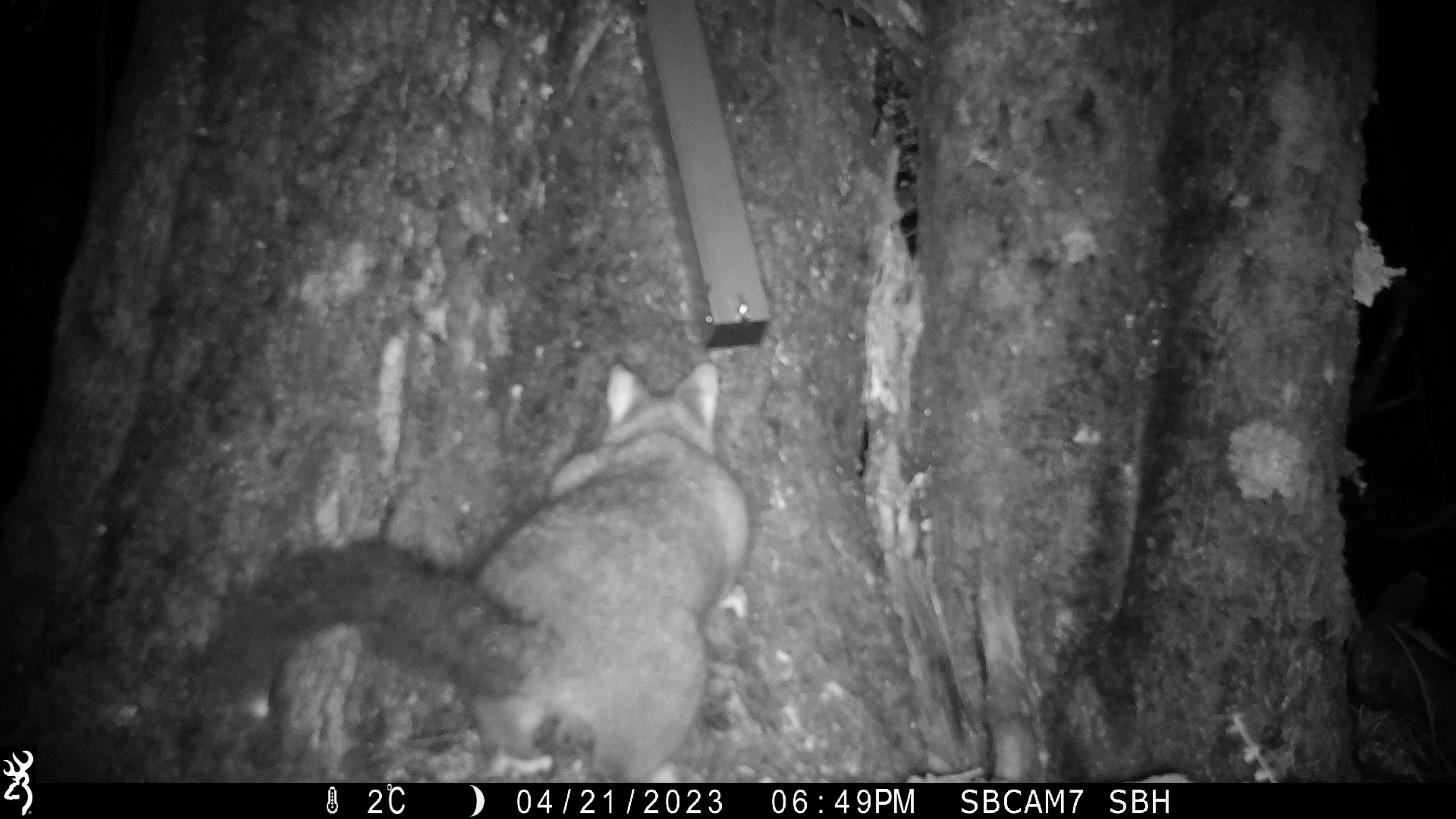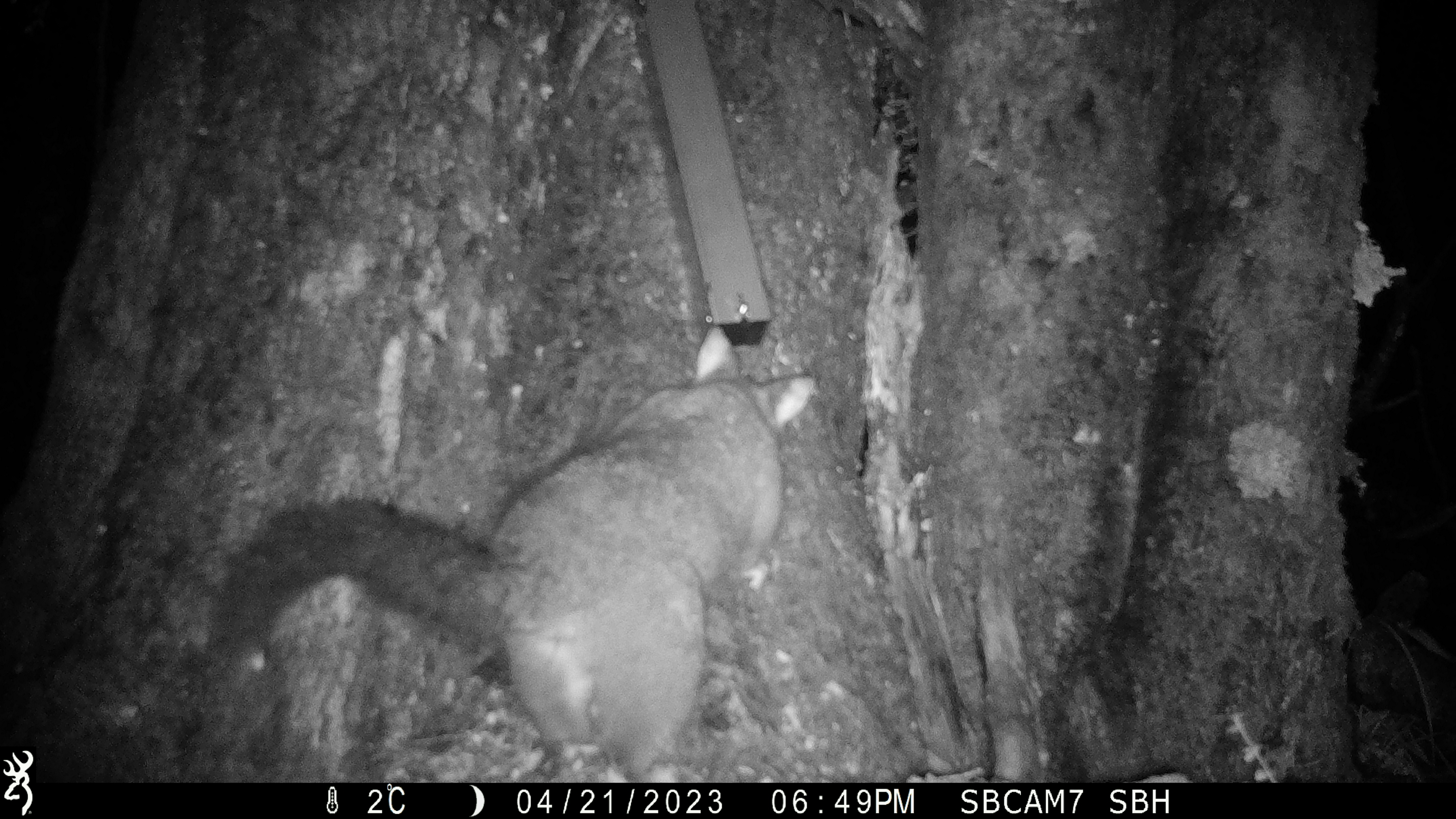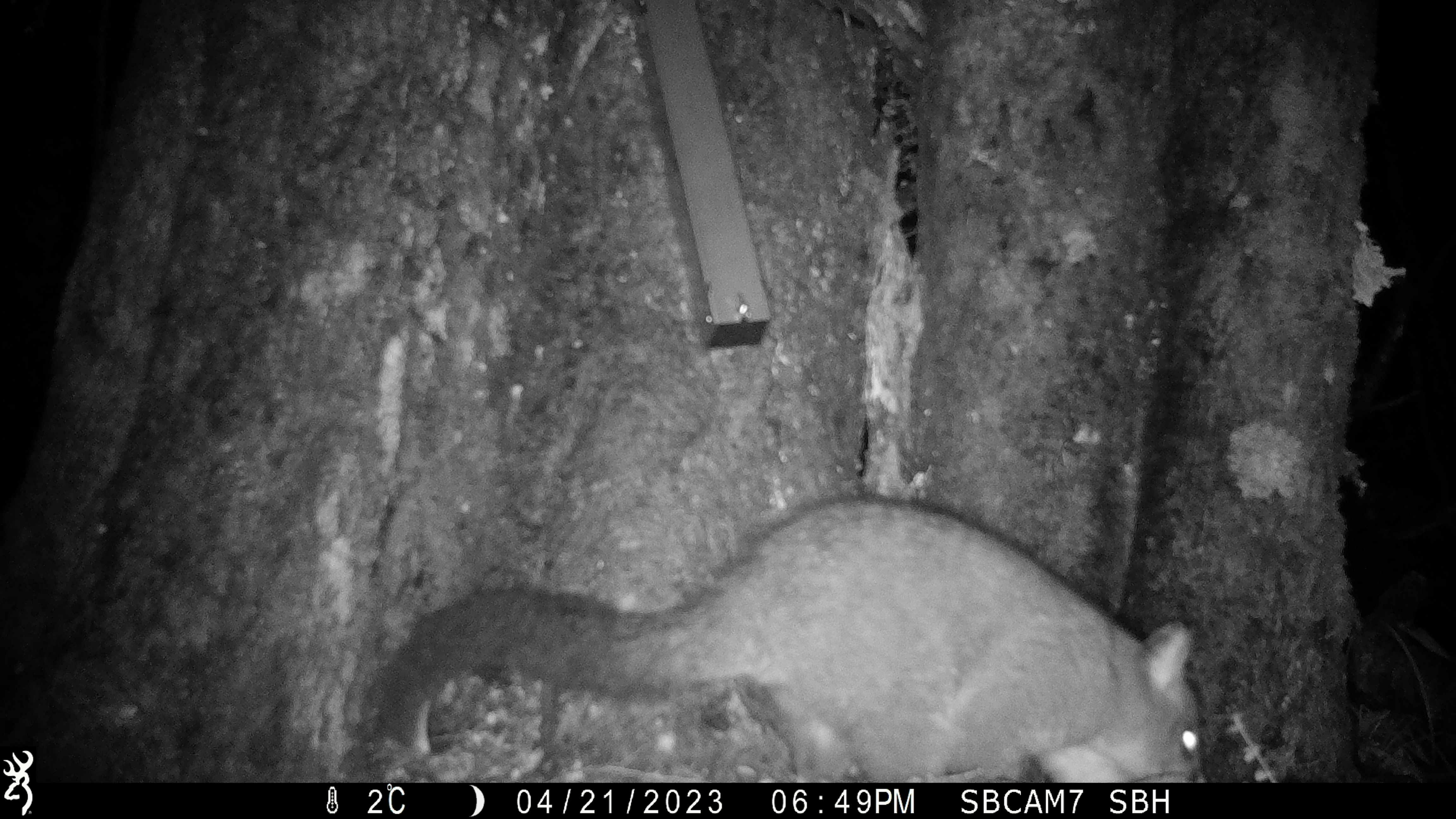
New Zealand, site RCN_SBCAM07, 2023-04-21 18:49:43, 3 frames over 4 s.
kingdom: Animalia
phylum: Chordata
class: Mammalia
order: Diprotodontia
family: Phalangeridae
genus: Trichosurus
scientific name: Trichosurus vulpecula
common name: common brushtail possum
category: possum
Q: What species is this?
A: Possum (common brushtail possum) (Trichosurus vulpecula).